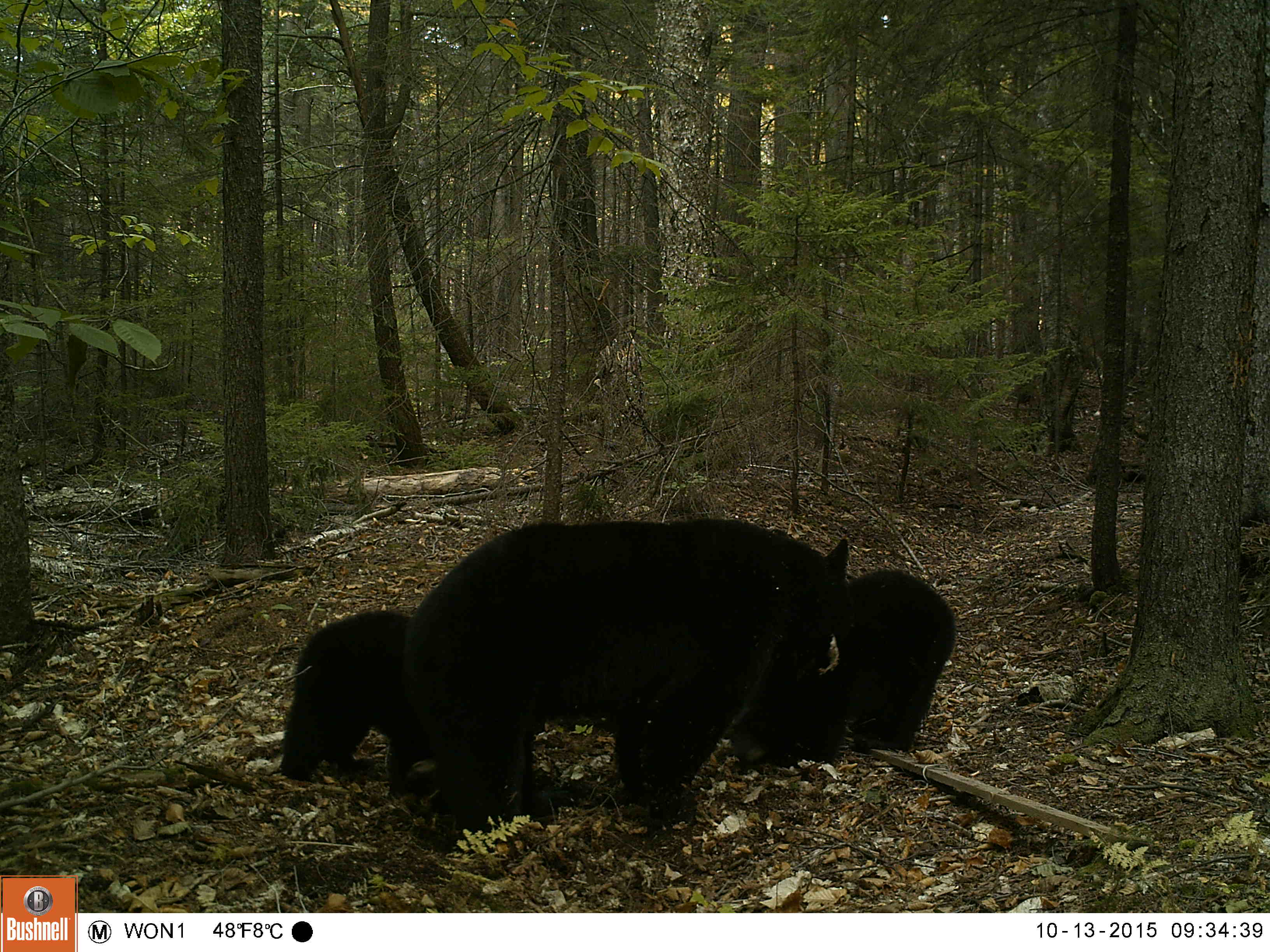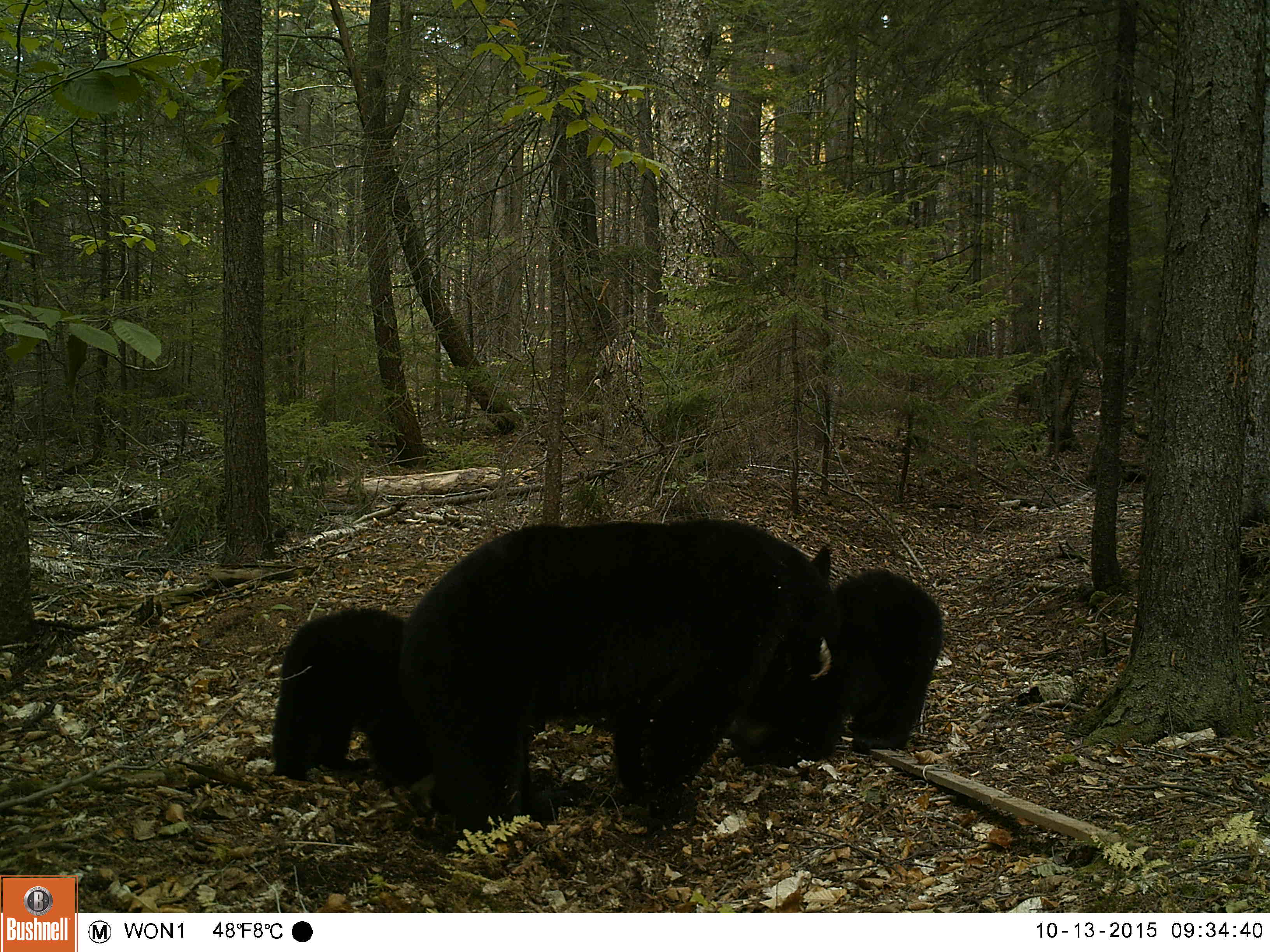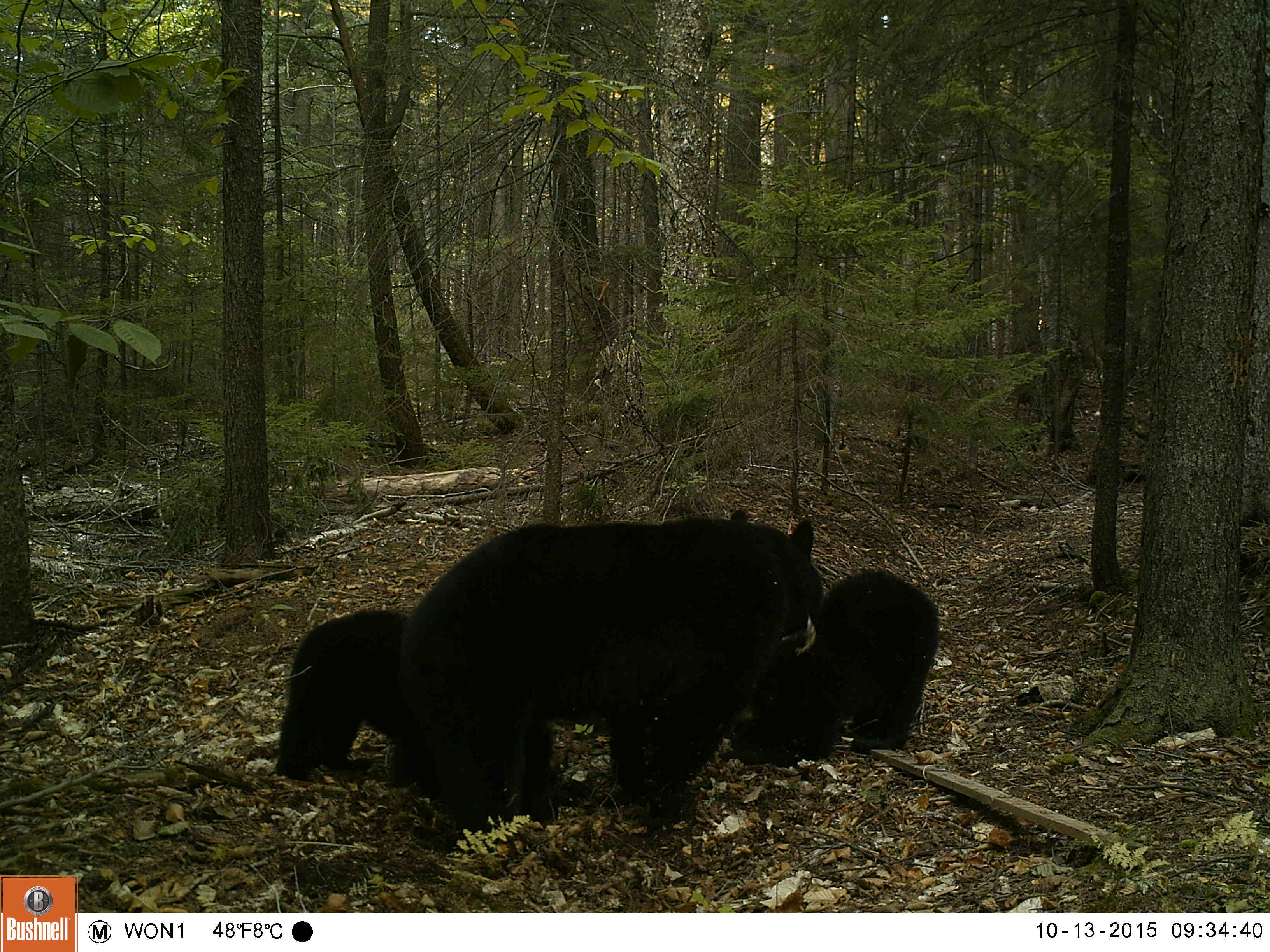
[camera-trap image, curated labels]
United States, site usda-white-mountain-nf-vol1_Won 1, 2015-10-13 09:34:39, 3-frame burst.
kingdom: Animalia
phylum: Chordata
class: Mammalia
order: Carnivora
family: Ursidae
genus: Ursus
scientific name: Ursus americanus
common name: black bear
Black bear (Ursus americanus).